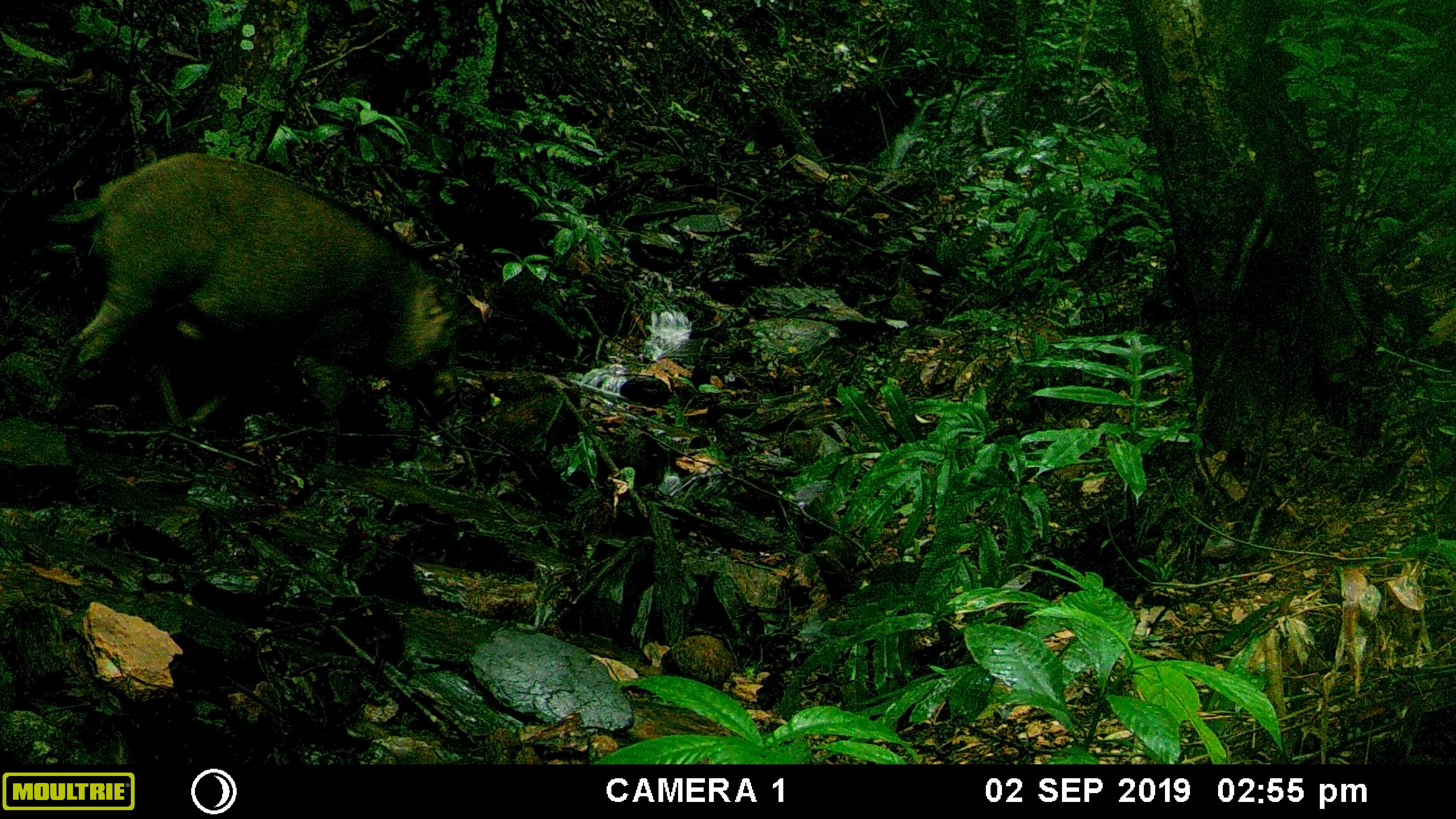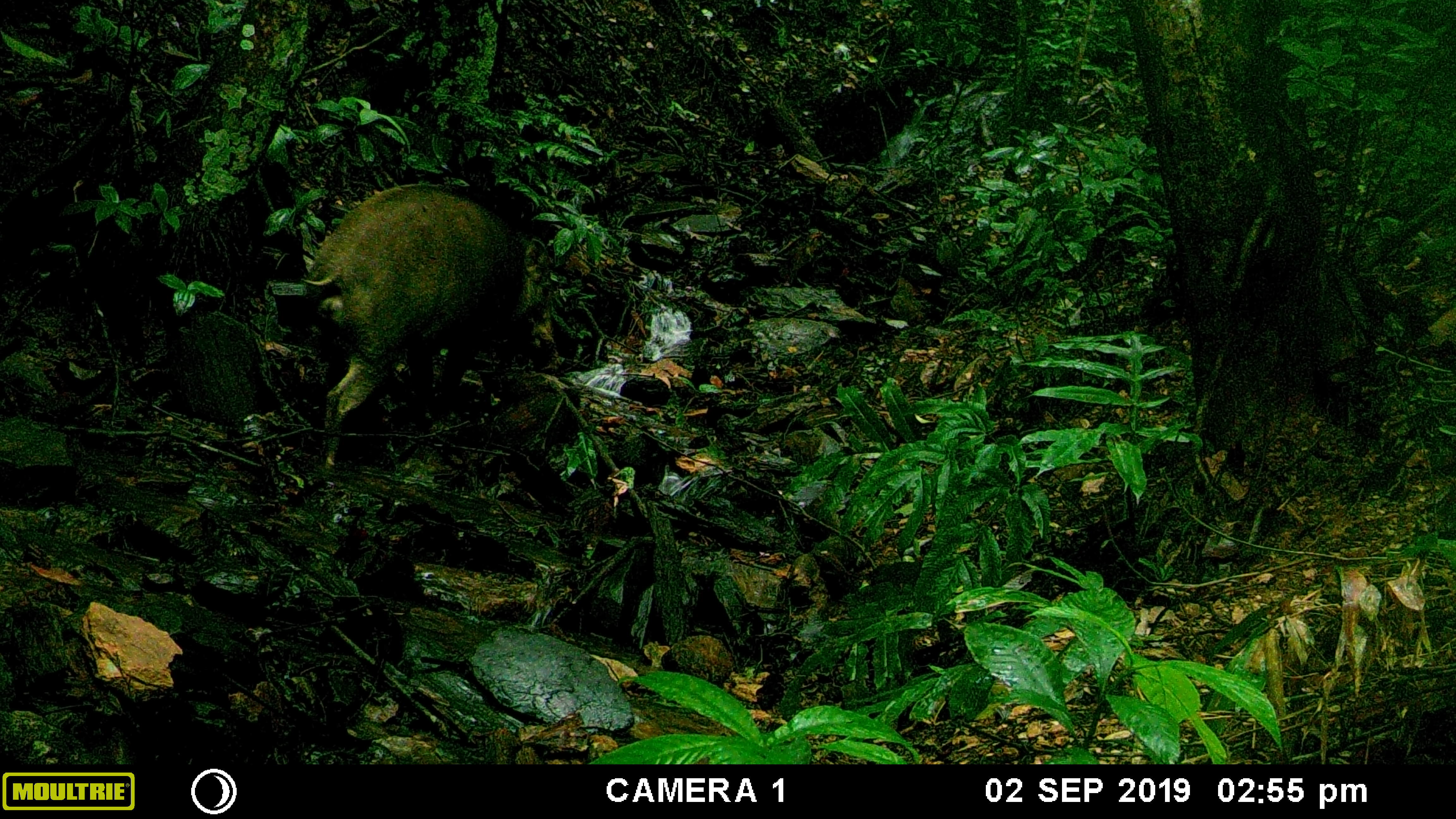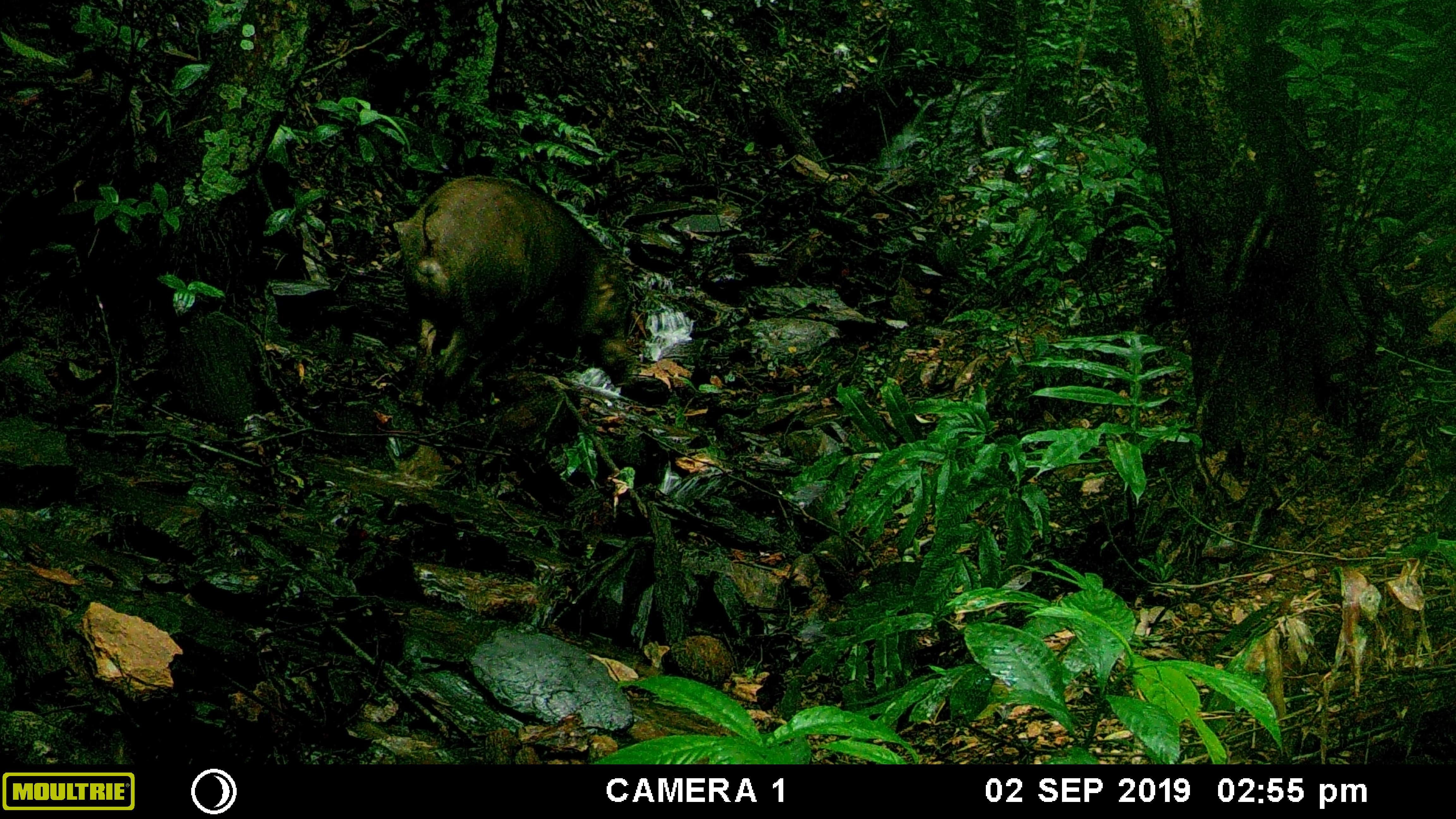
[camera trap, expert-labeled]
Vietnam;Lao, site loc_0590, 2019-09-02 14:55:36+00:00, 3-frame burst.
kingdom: Animalia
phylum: Chordata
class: Mammalia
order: Artiodactyla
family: Suidae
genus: Sus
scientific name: Sus scrofa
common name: eurasian wild pig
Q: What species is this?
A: Eurasian wild pig (Sus scrofa).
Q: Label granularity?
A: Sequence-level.